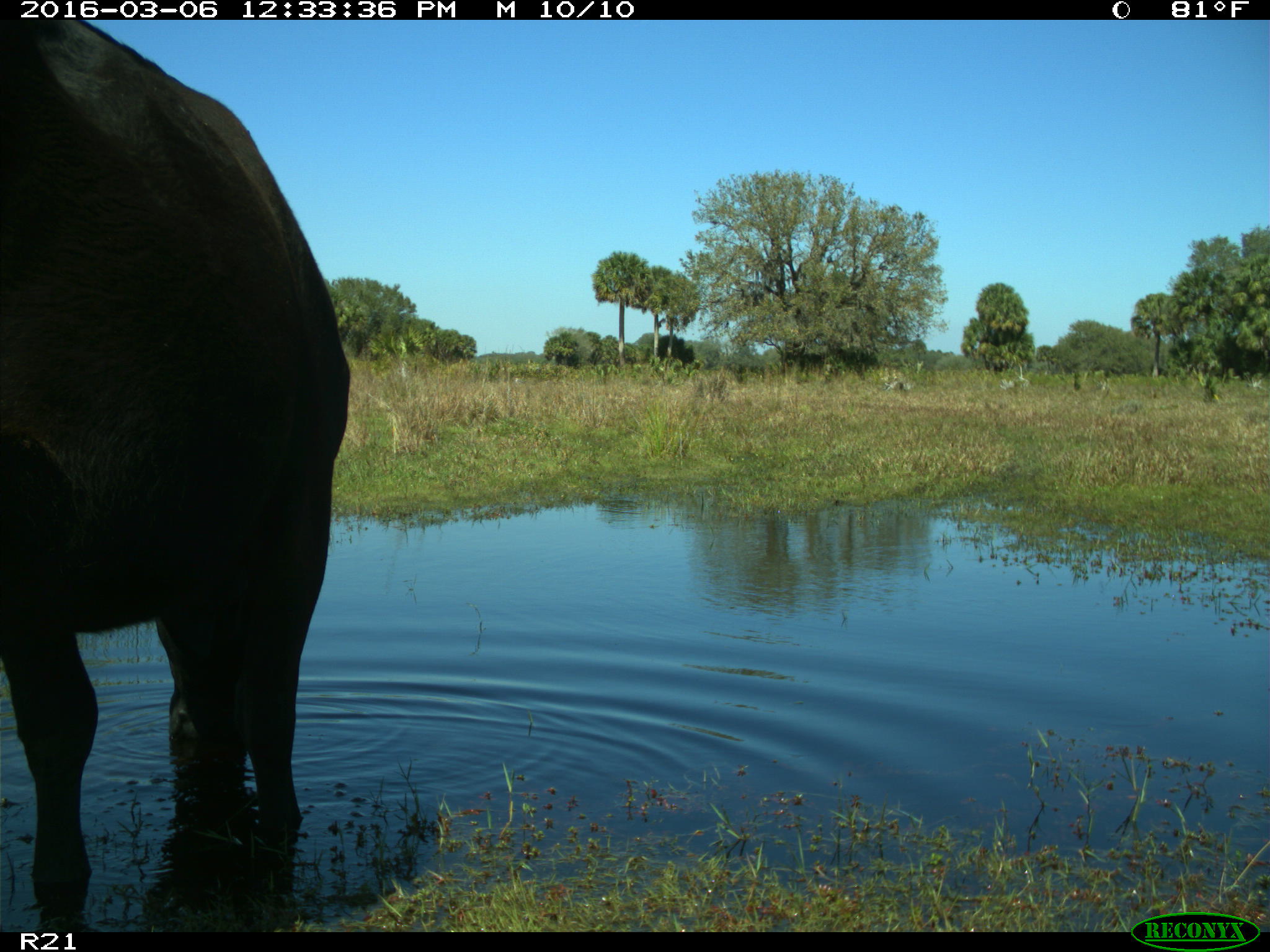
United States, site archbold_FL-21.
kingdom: Animalia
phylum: Chordata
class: Mammalia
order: Artiodactyla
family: Bovidae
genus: Bos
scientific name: Bos taurus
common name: domestic cow